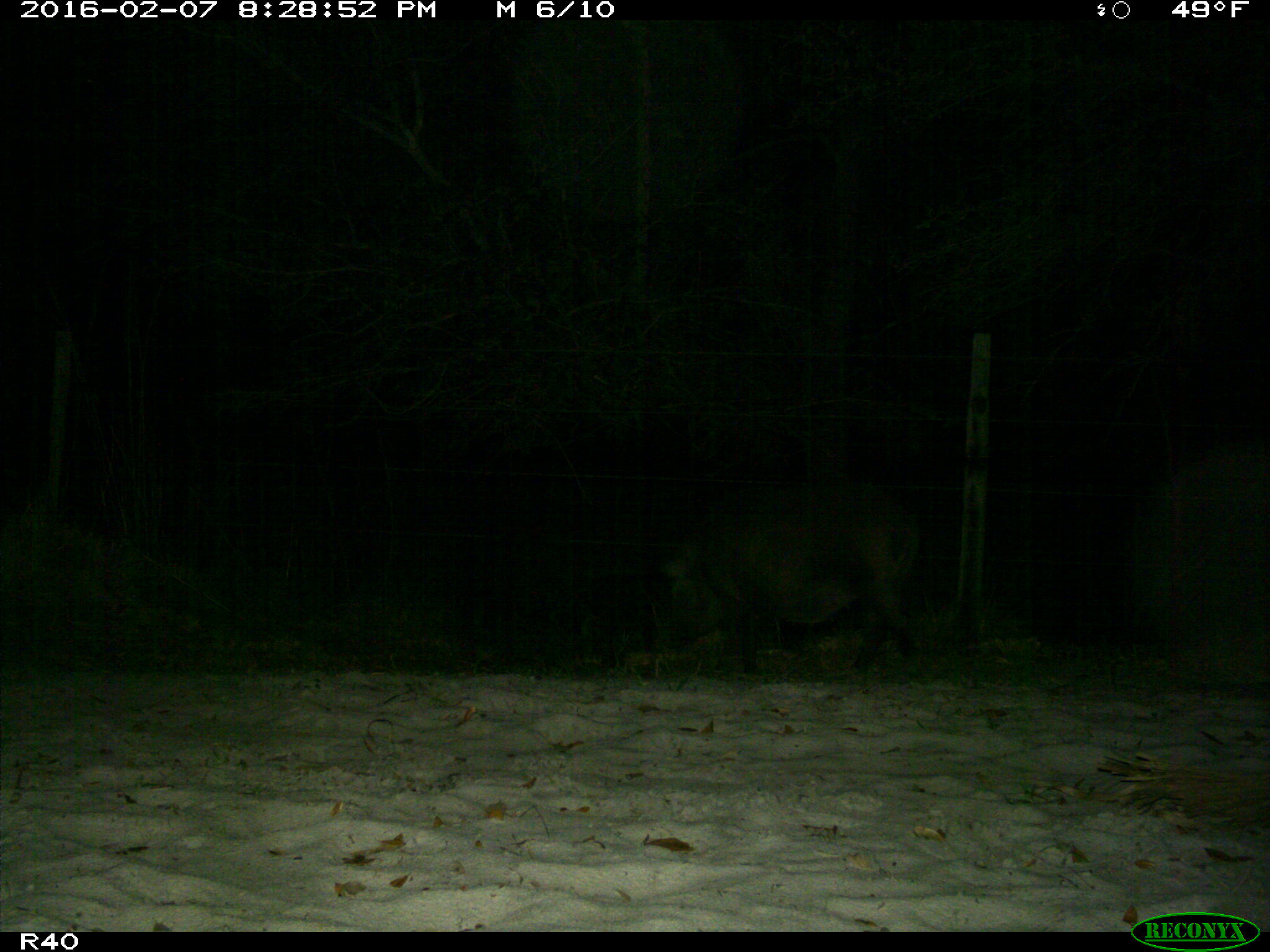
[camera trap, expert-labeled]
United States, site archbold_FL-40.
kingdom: Animalia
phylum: Chordata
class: Mammalia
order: Artiodactyla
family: Suidae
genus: Sus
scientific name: Sus scrofa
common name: wild boar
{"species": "Sus scrofa (wild boar)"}